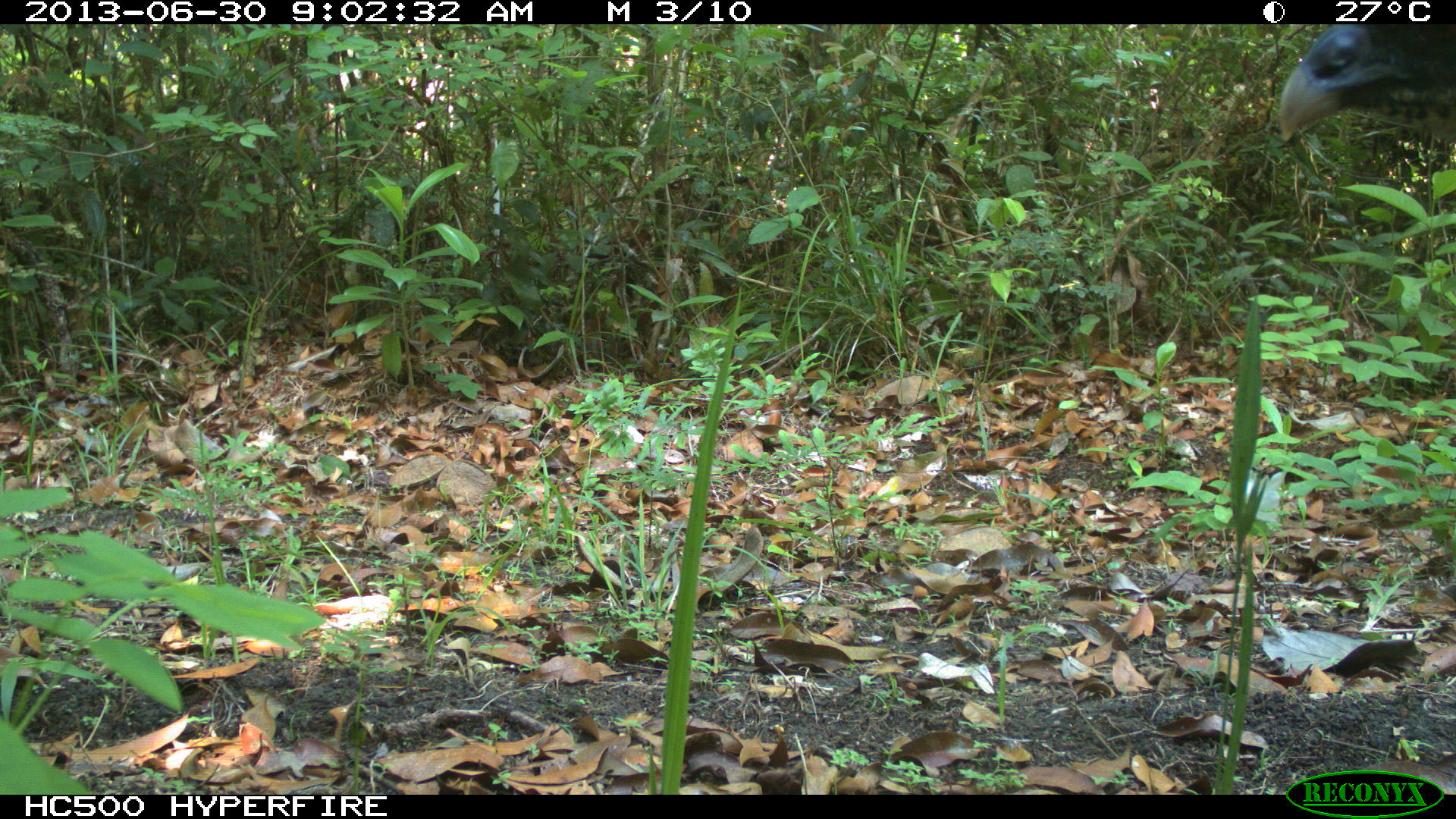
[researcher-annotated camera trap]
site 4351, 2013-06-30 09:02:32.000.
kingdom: Animalia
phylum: Chordata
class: Aves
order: Galliformes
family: Cracidae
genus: Crax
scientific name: Crax rubra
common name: great curassow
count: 1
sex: female